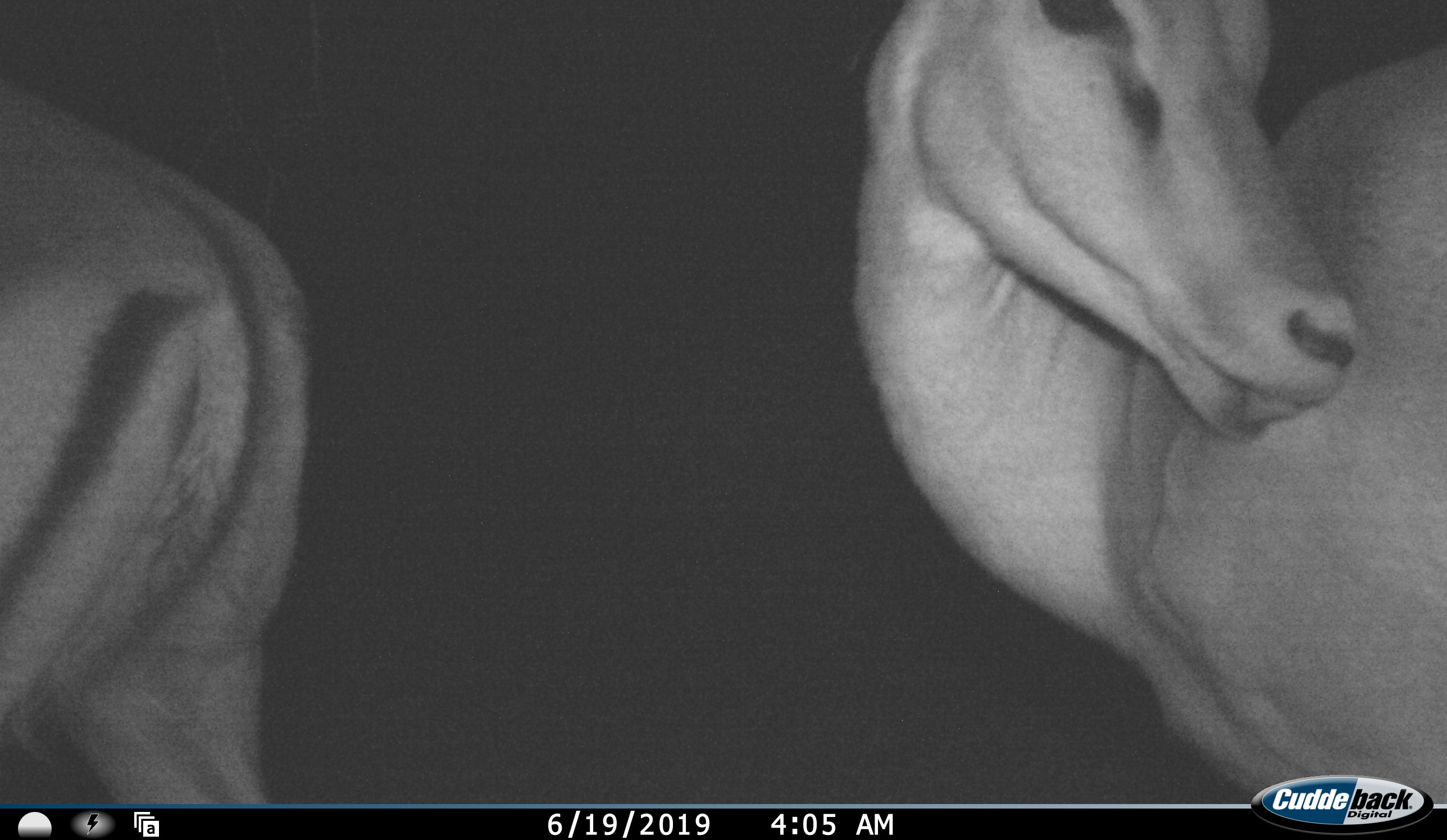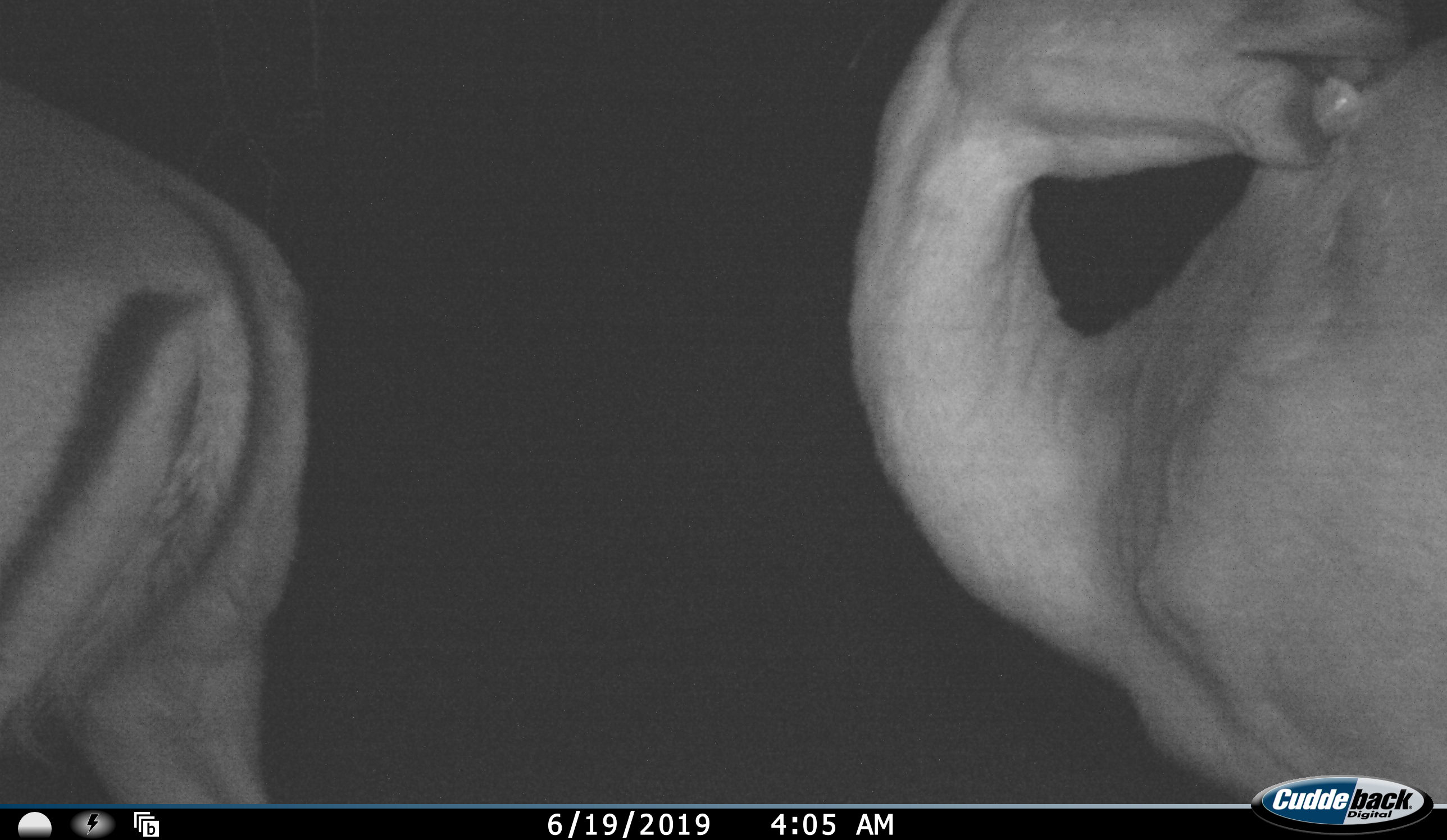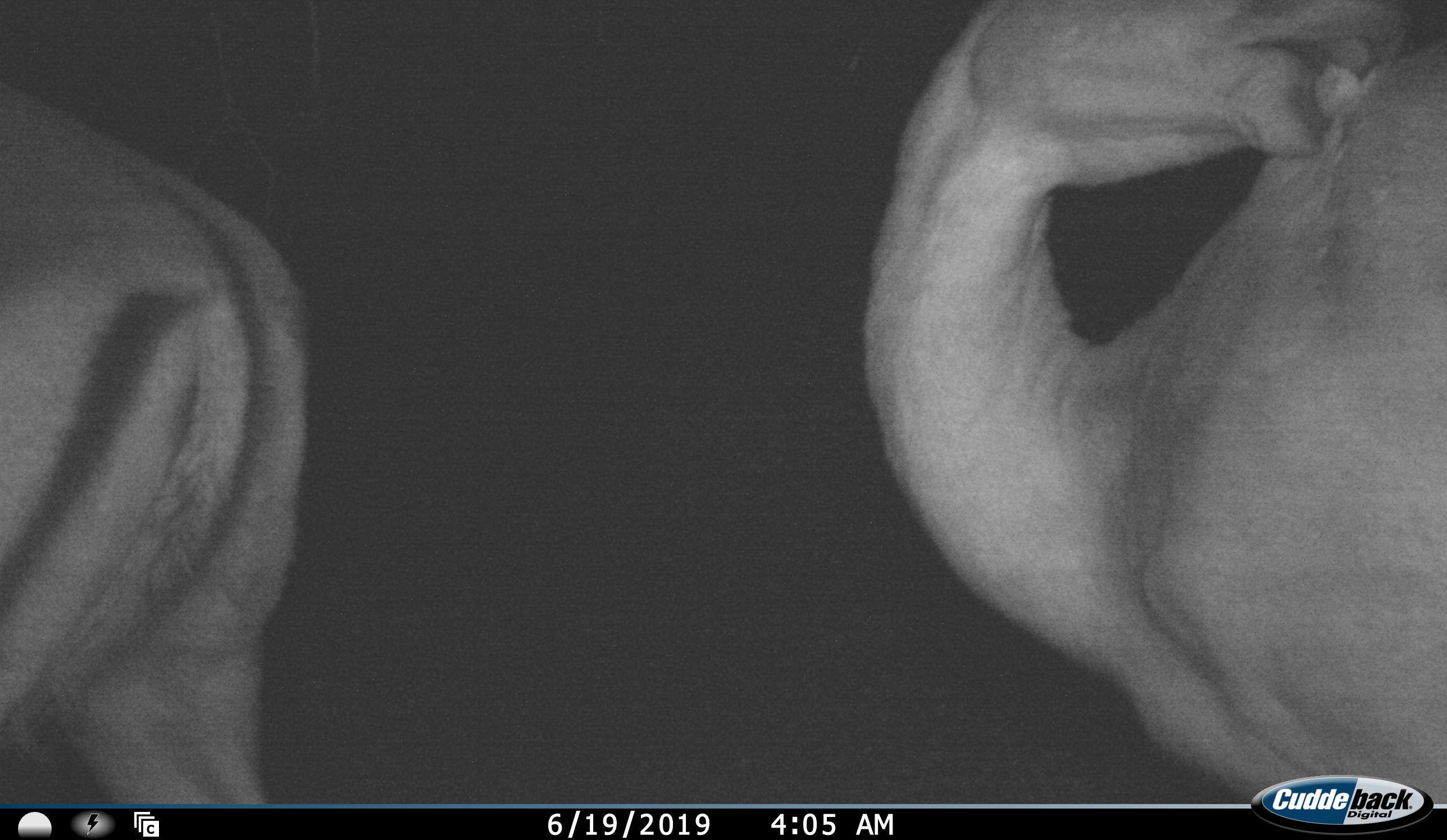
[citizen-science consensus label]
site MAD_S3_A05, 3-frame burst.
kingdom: Animalia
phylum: Chordata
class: Mammalia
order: Artiodactyla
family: Bovidae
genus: Aepyceros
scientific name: Aepyceros melampus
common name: impala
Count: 2.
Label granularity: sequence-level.